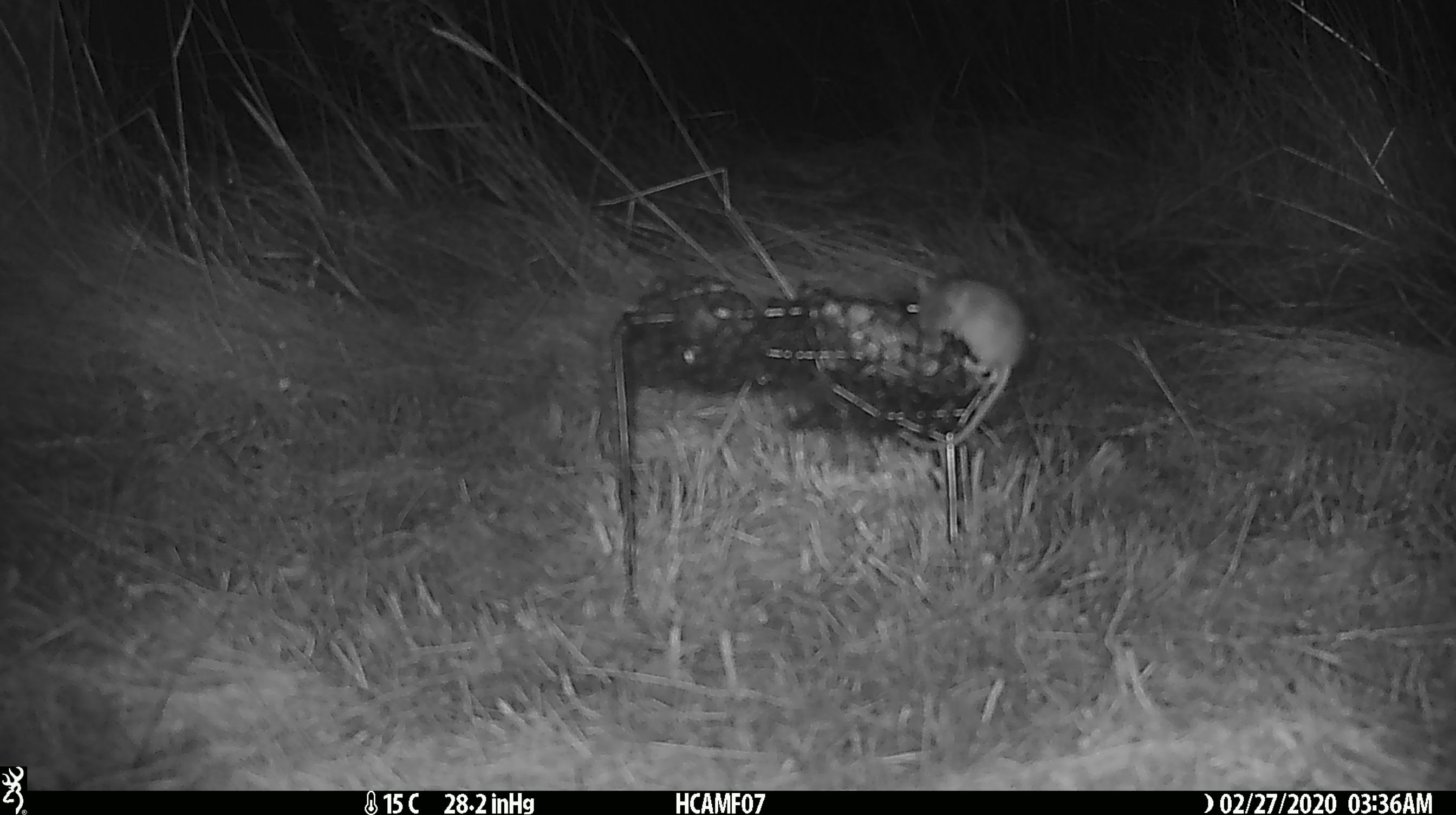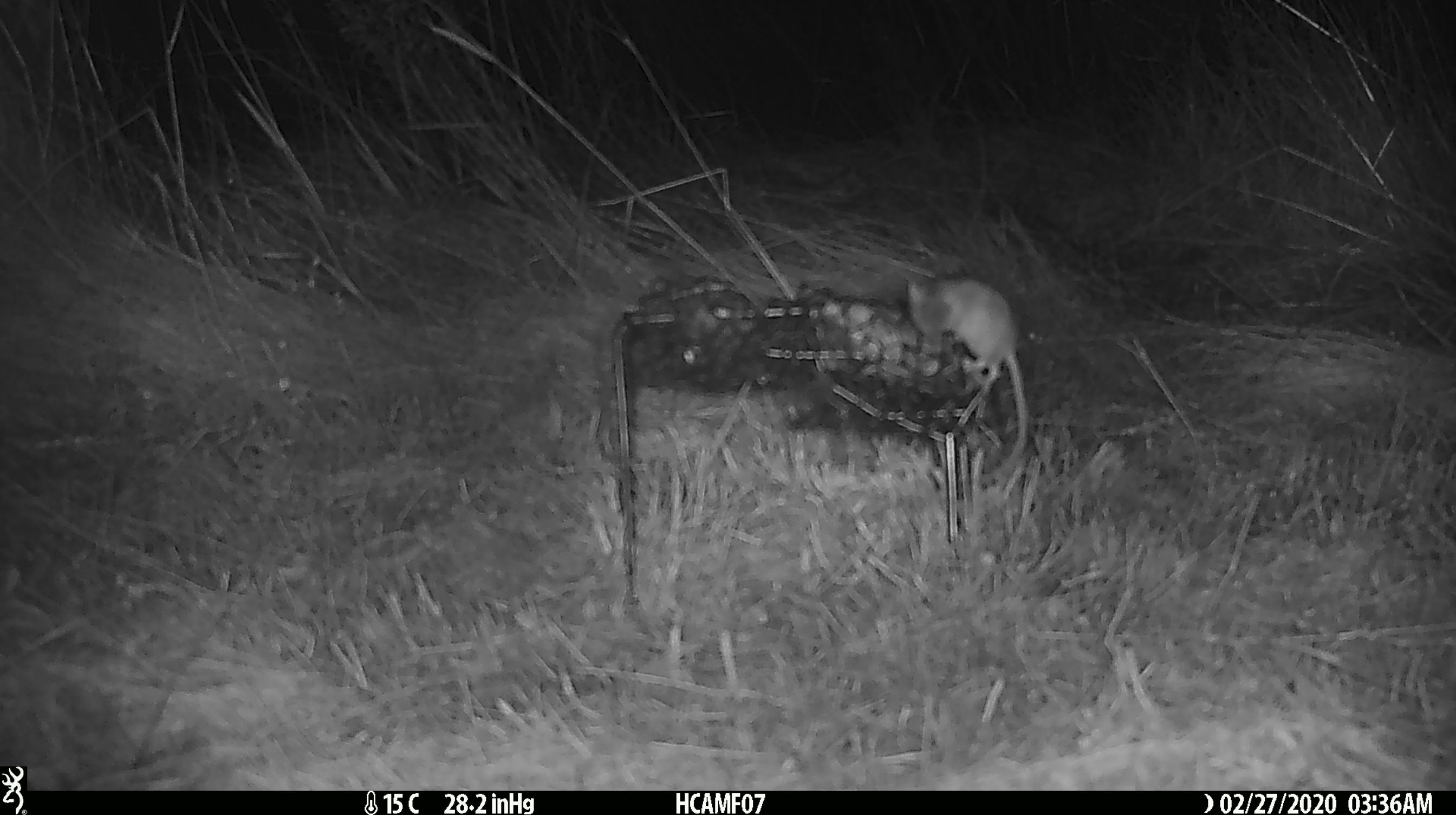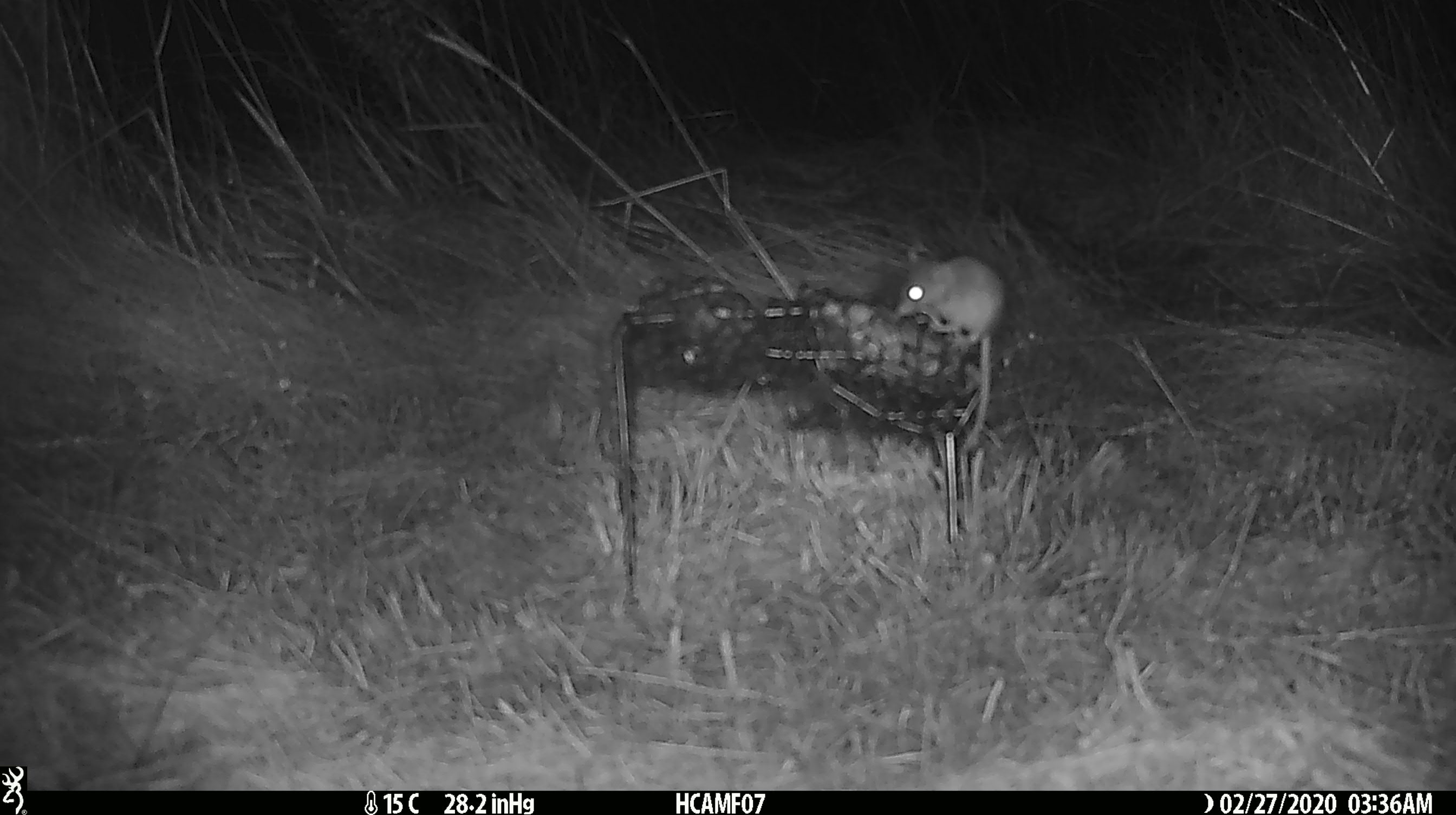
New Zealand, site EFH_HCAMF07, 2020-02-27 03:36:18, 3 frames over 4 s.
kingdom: Animalia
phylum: Chordata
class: Mammalia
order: Rodentia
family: Muridae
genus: Mus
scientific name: Mus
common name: mouse